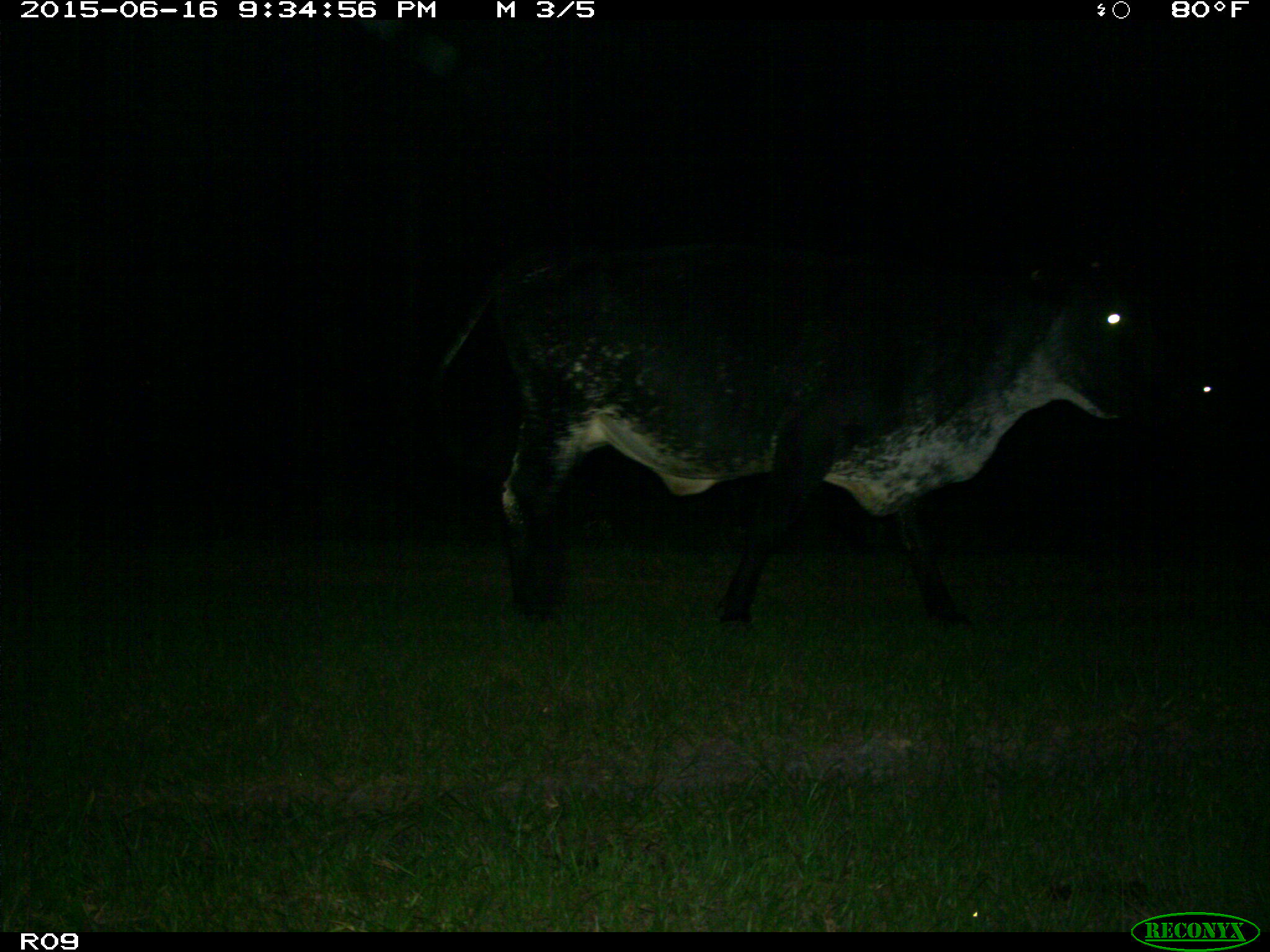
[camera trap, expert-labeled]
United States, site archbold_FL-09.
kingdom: Animalia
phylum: Chordata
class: Mammalia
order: Artiodactyla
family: Bovidae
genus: Bos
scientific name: Bos taurus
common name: domestic cow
Bos taurus (domestic cow).